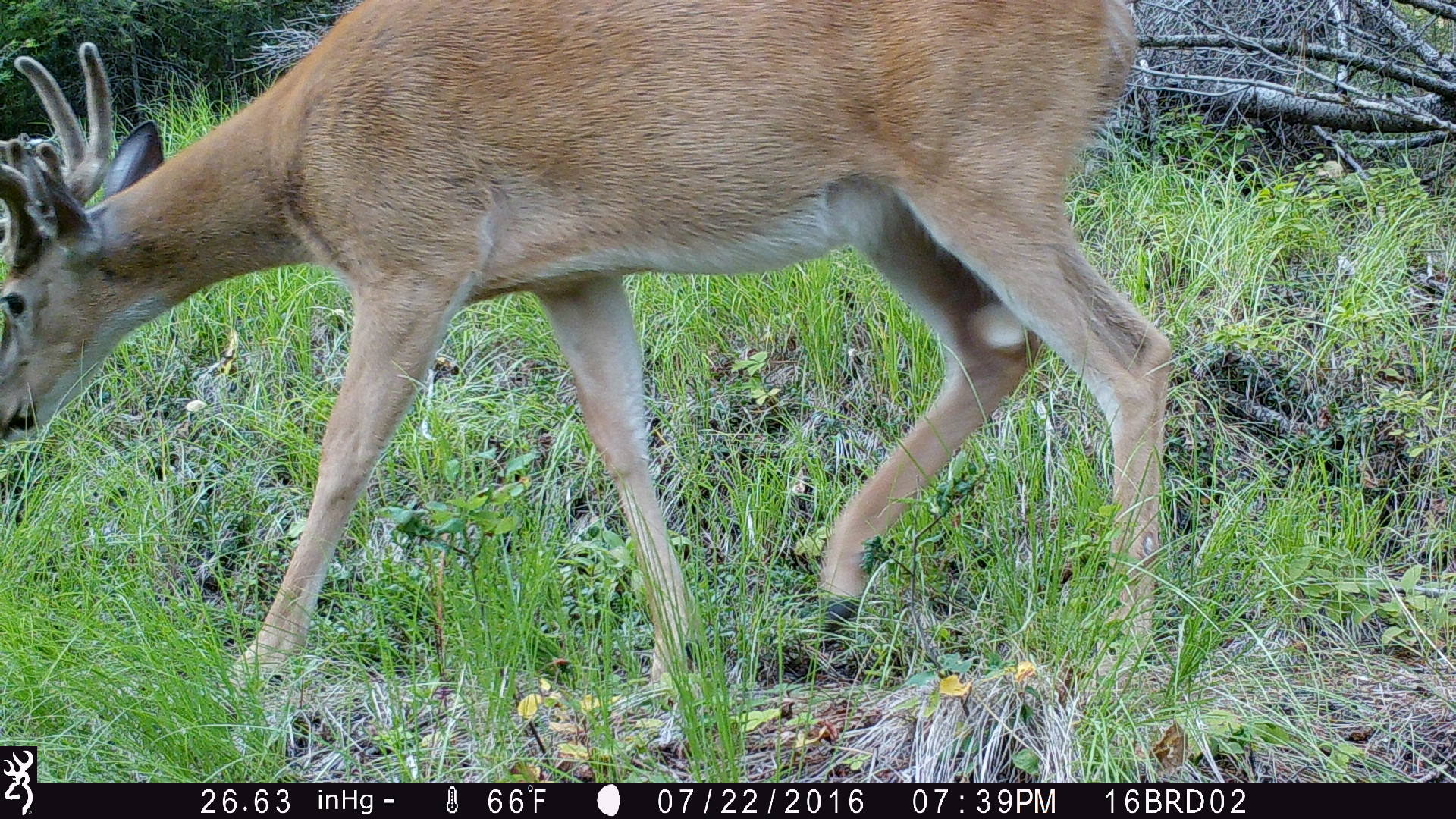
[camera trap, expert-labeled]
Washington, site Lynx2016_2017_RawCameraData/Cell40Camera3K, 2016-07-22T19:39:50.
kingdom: Animalia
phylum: Chordata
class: Mammalia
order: Artiodactyla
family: Cervidae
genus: Odocoileus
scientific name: Odocoileus virginianus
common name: white-tailed deer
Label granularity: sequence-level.